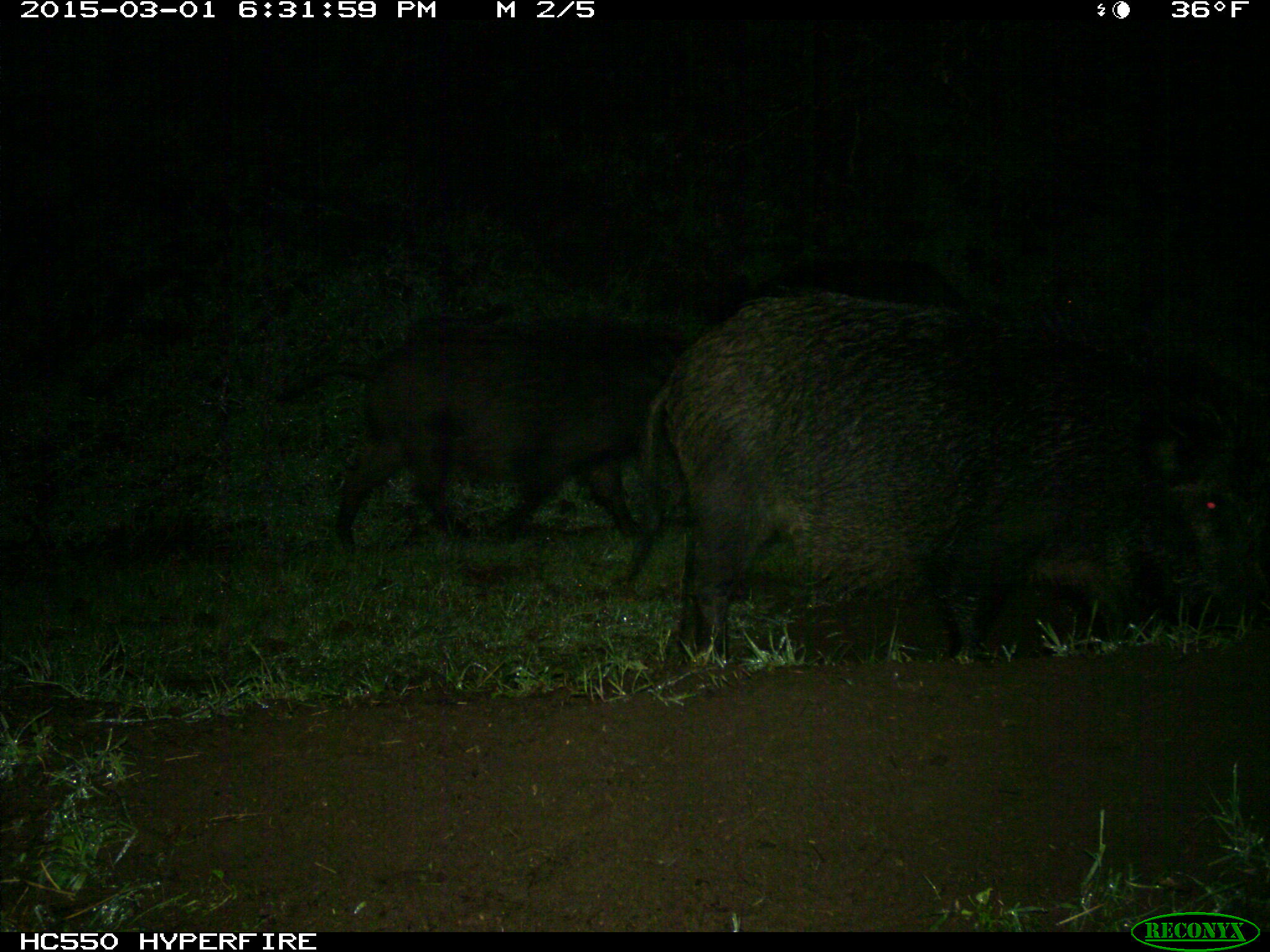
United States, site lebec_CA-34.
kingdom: Animalia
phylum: Chordata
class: Mammalia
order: Artiodactyla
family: Suidae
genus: Sus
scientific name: Sus scrofa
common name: wild boar